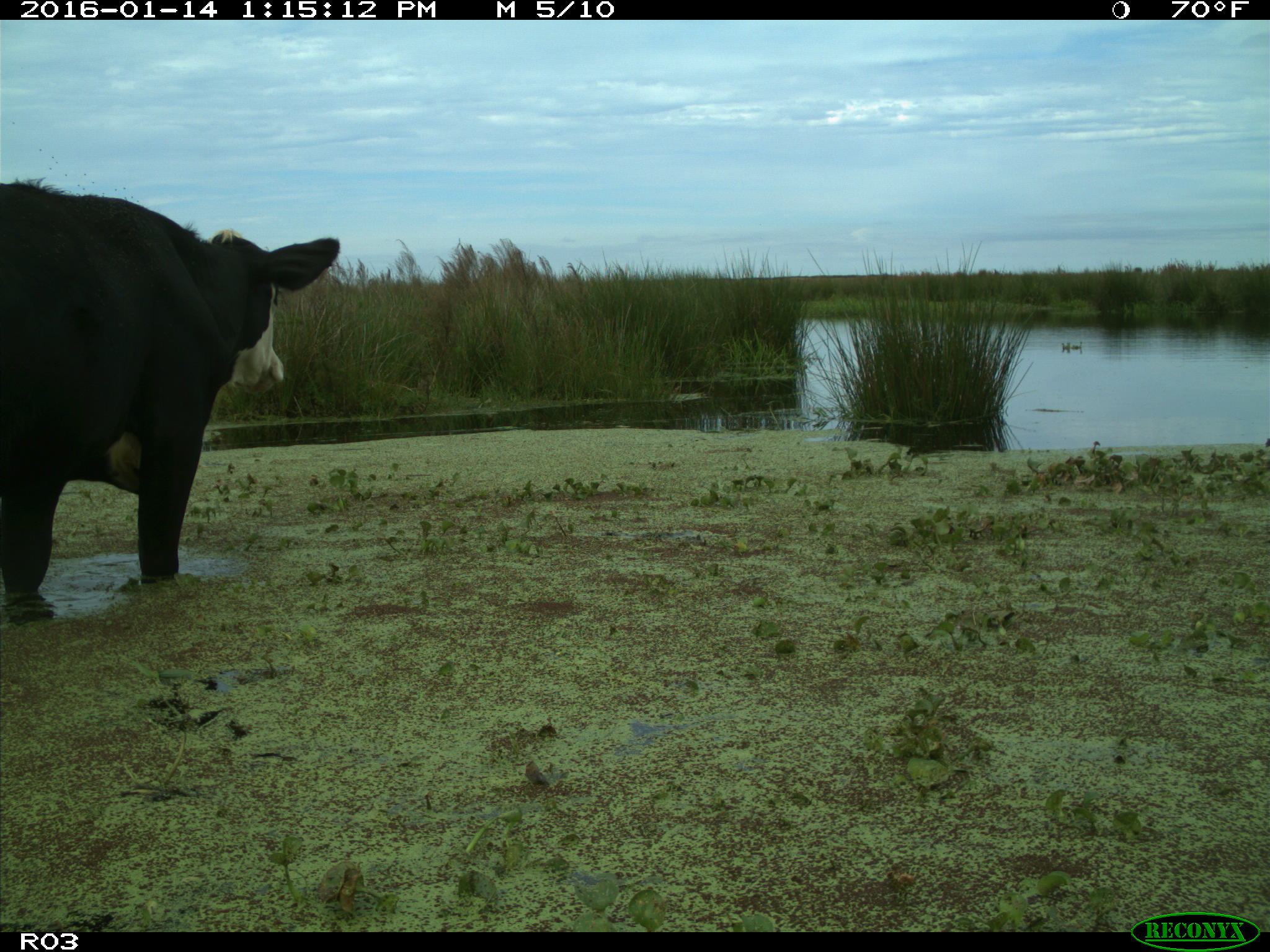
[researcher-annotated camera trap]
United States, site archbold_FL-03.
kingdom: Animalia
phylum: Chordata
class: Mammalia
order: Artiodactyla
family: Bovidae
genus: Bos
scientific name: Bos taurus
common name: domestic cow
Bos taurus (domestic cow).